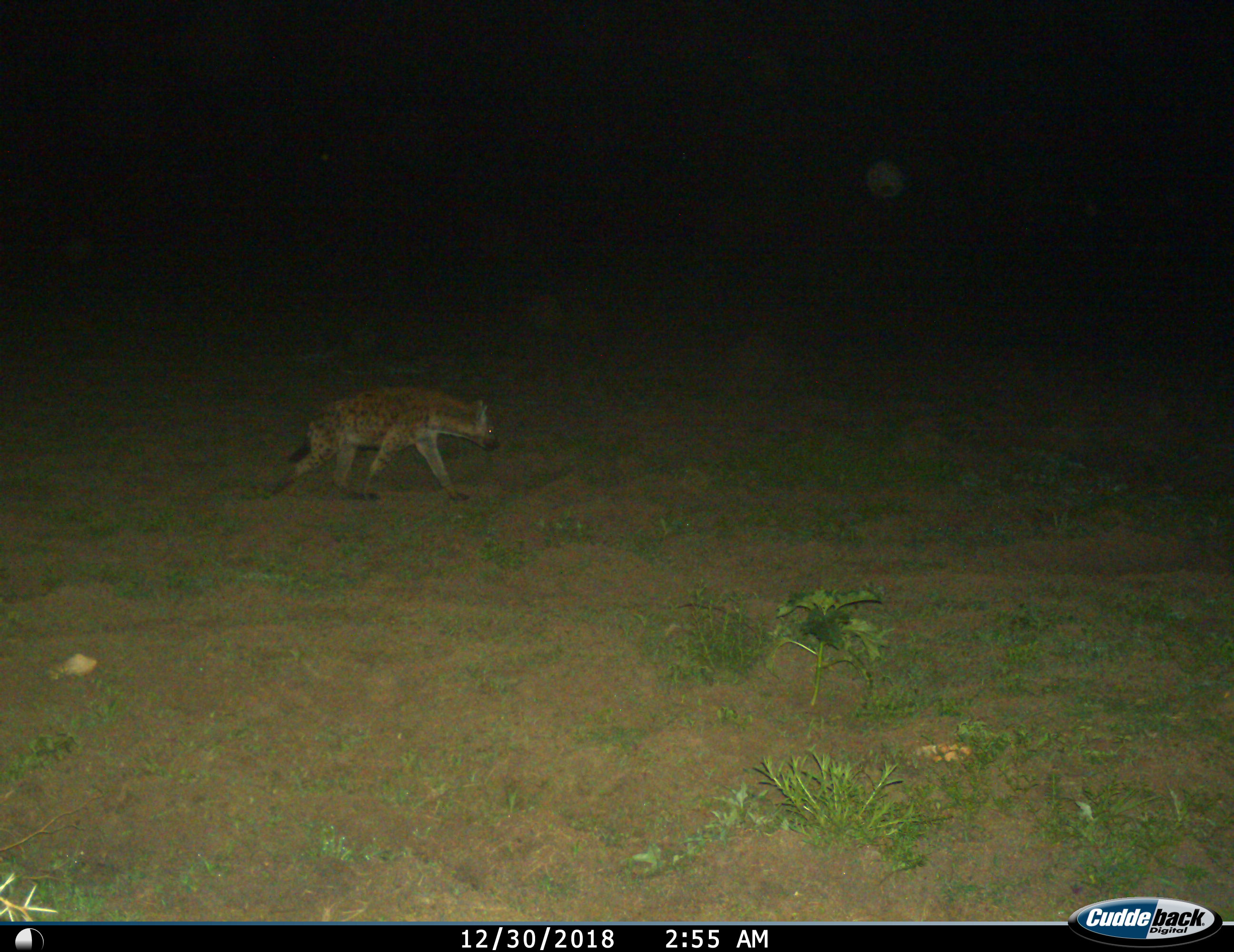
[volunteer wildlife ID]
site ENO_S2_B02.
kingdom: Animalia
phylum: Chordata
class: Mammalia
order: Carnivora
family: Hyaenidae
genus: Crocuta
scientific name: Crocuta crocuta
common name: spotted hyena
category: hyenaspotted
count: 1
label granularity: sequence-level